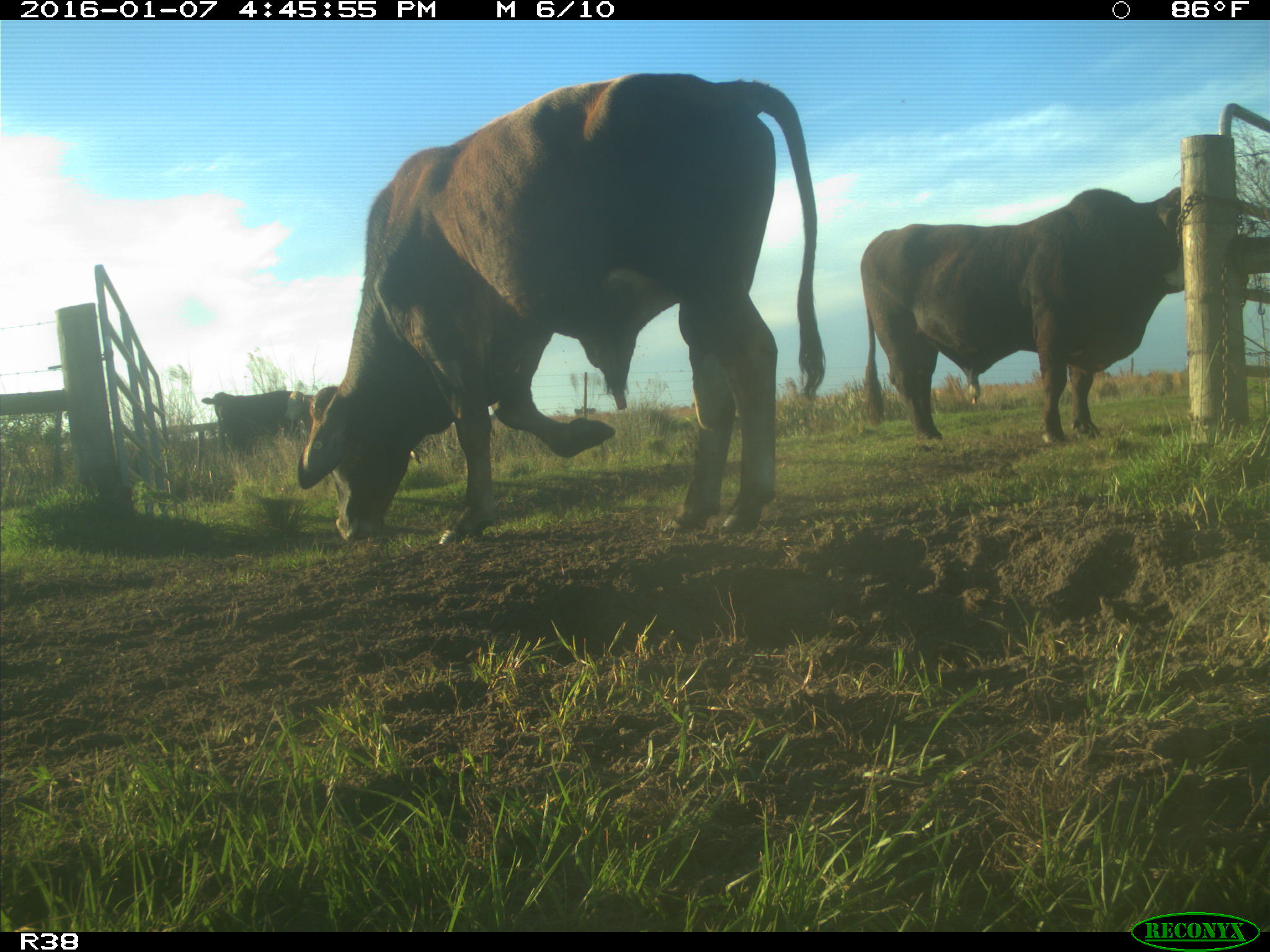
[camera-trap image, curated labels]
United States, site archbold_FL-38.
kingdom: Animalia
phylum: Chordata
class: Mammalia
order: Artiodactyla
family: Bovidae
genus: Bos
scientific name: Bos taurus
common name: domestic cow